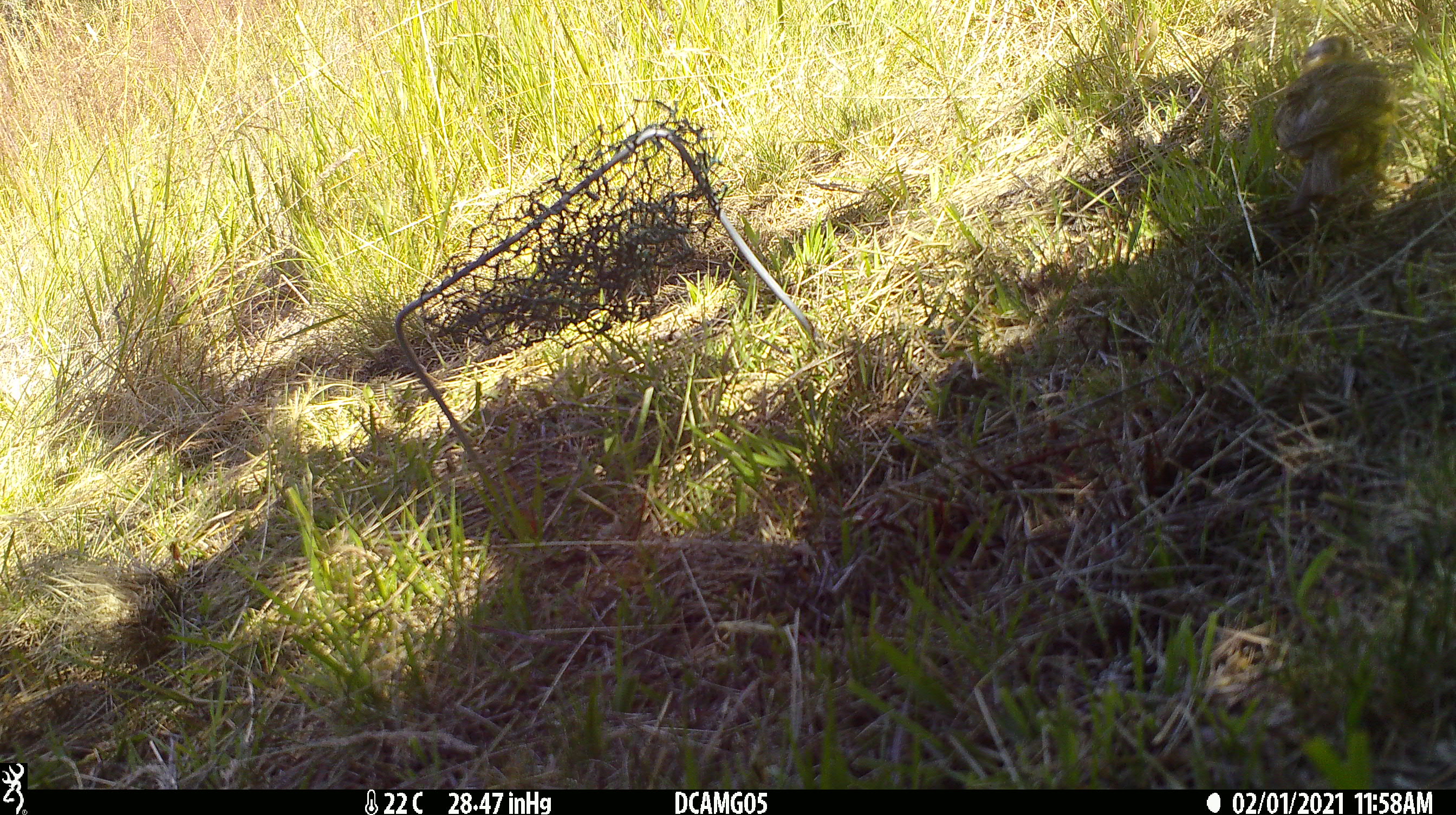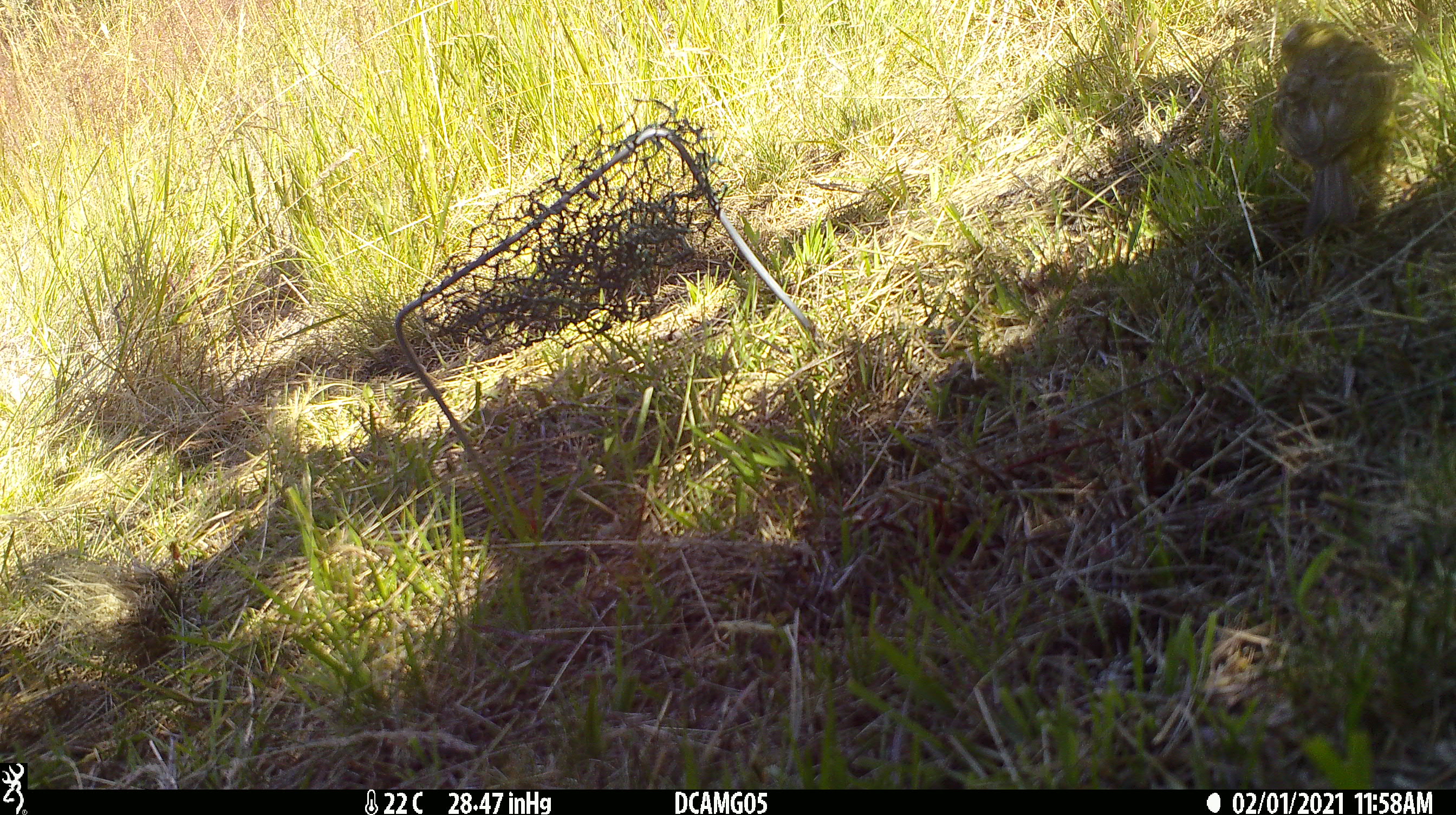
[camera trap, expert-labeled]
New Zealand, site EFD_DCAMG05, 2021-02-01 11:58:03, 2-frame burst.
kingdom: Animalia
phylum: Chordata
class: Aves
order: Passeriformes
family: Emberizidae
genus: Emberiza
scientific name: Emberiza citrinella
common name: yellowhammer